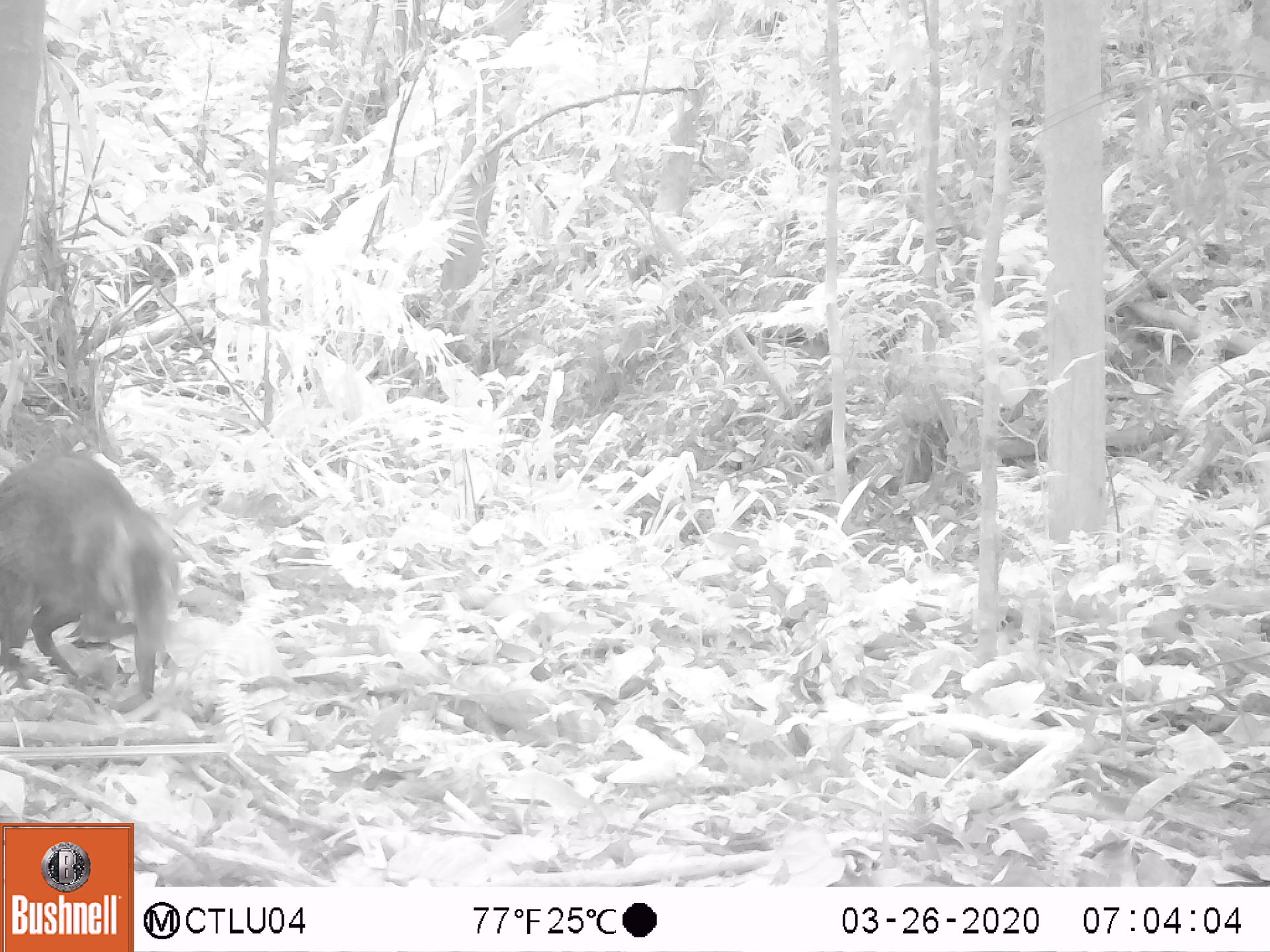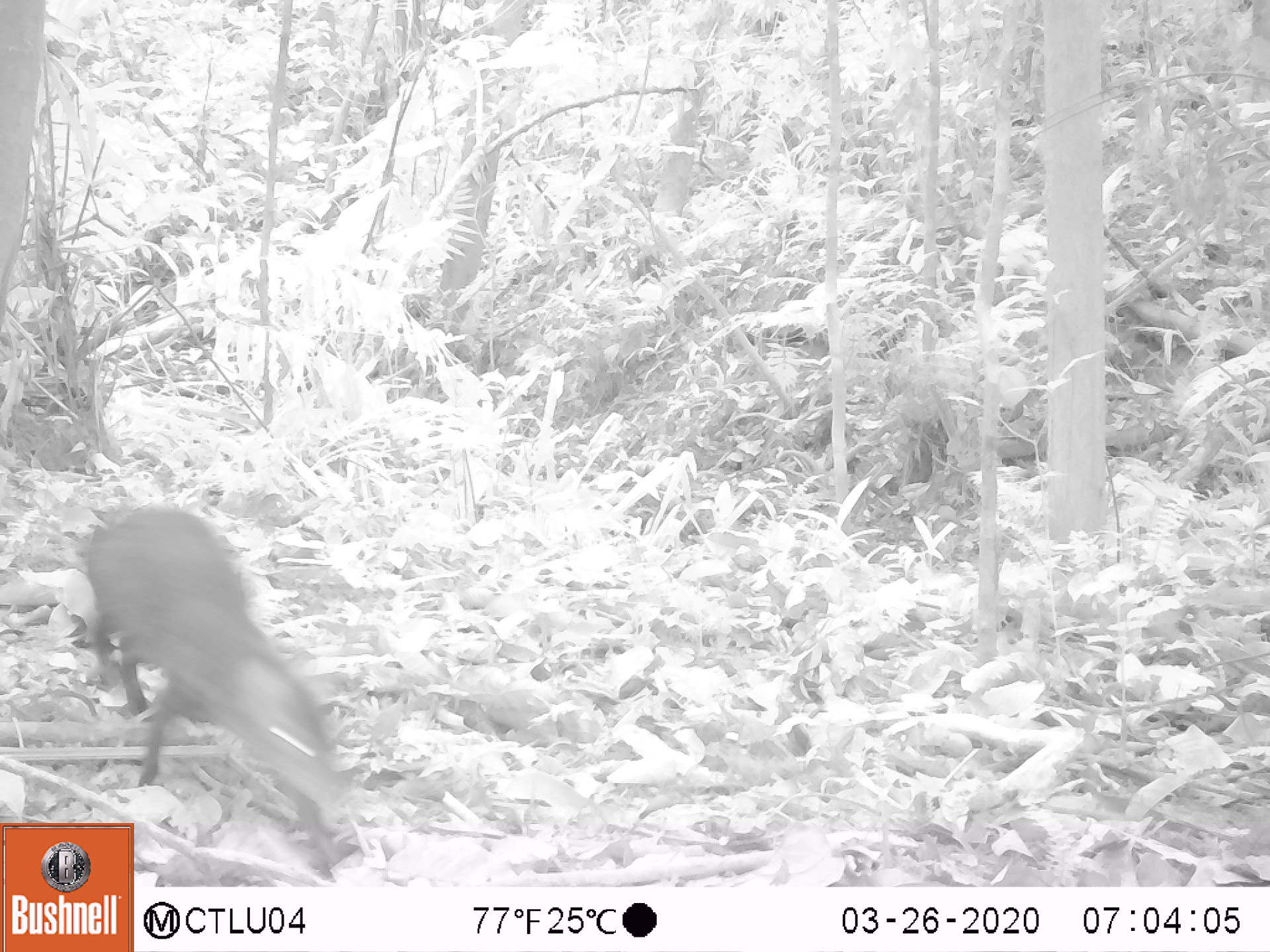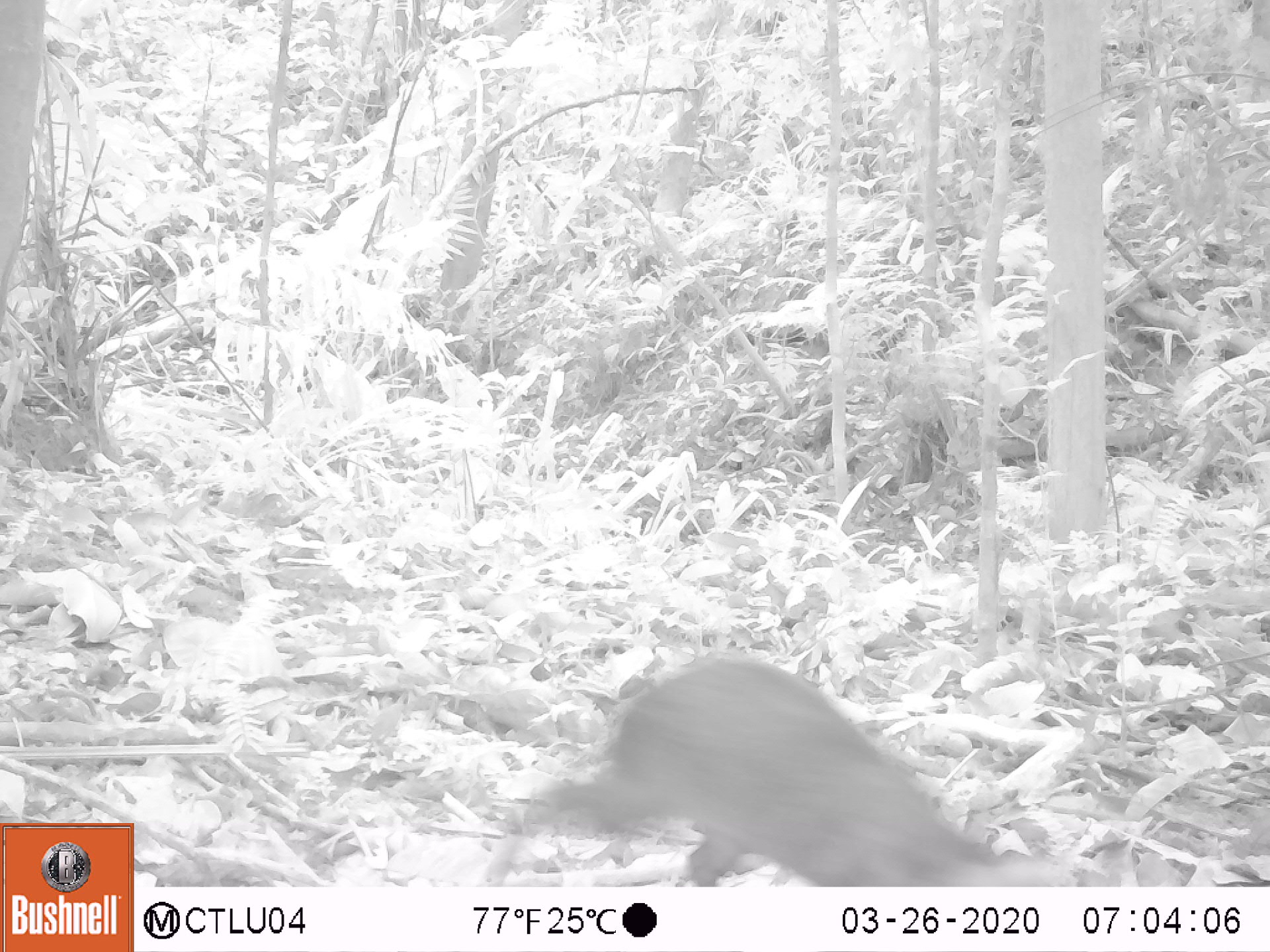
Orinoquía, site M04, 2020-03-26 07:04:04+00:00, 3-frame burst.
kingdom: Animalia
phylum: Chordata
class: Mammalia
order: Rodentia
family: Dasyproctidae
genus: Dasyprocta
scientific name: Dasyprocta fuliginosa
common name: black agouti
Black agouti (Dasyprocta fuliginosa).